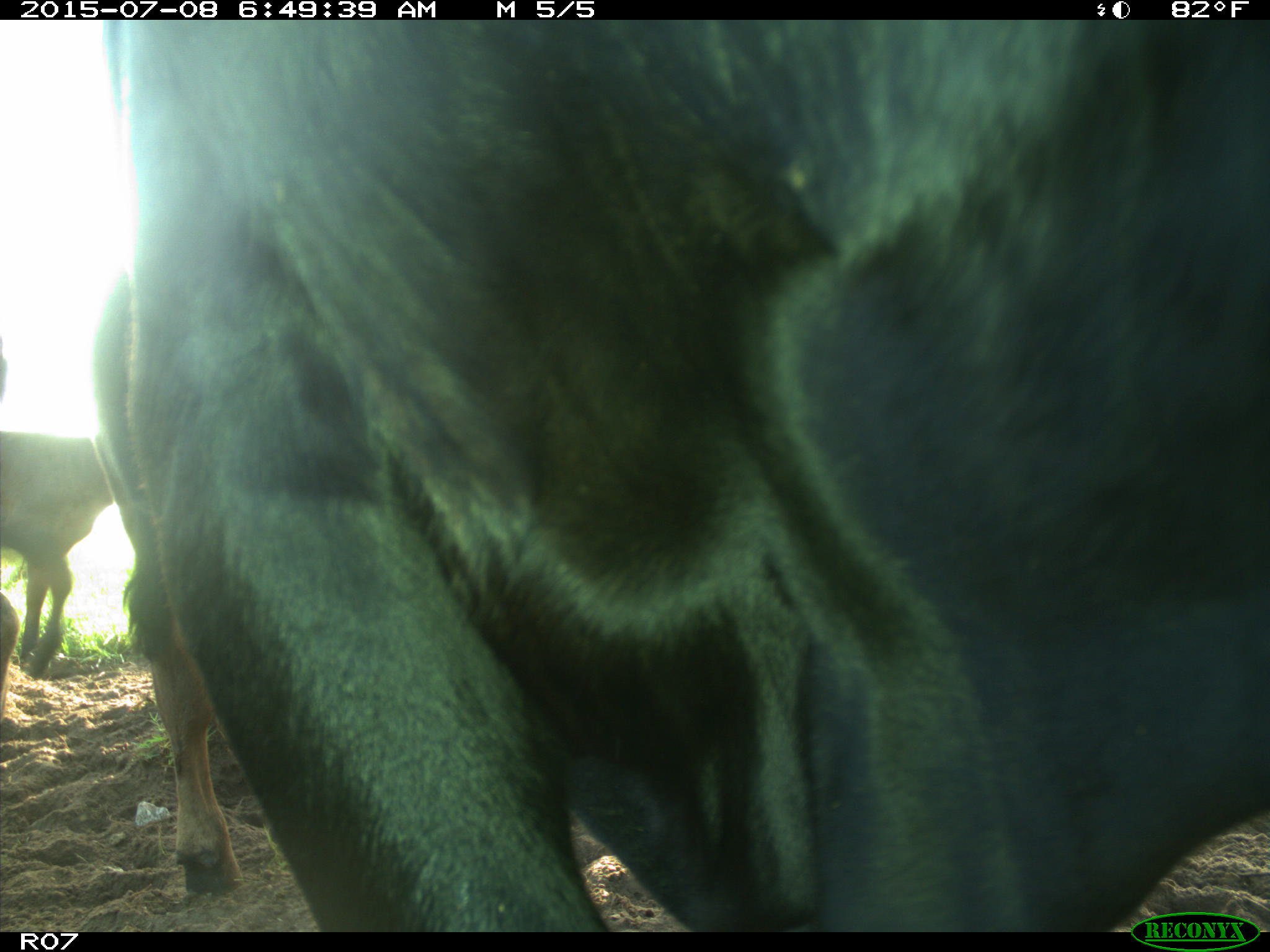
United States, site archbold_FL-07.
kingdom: Animalia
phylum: Chordata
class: Mammalia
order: Artiodactyla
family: Bovidae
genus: Bos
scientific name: Bos taurus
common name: domestic cow